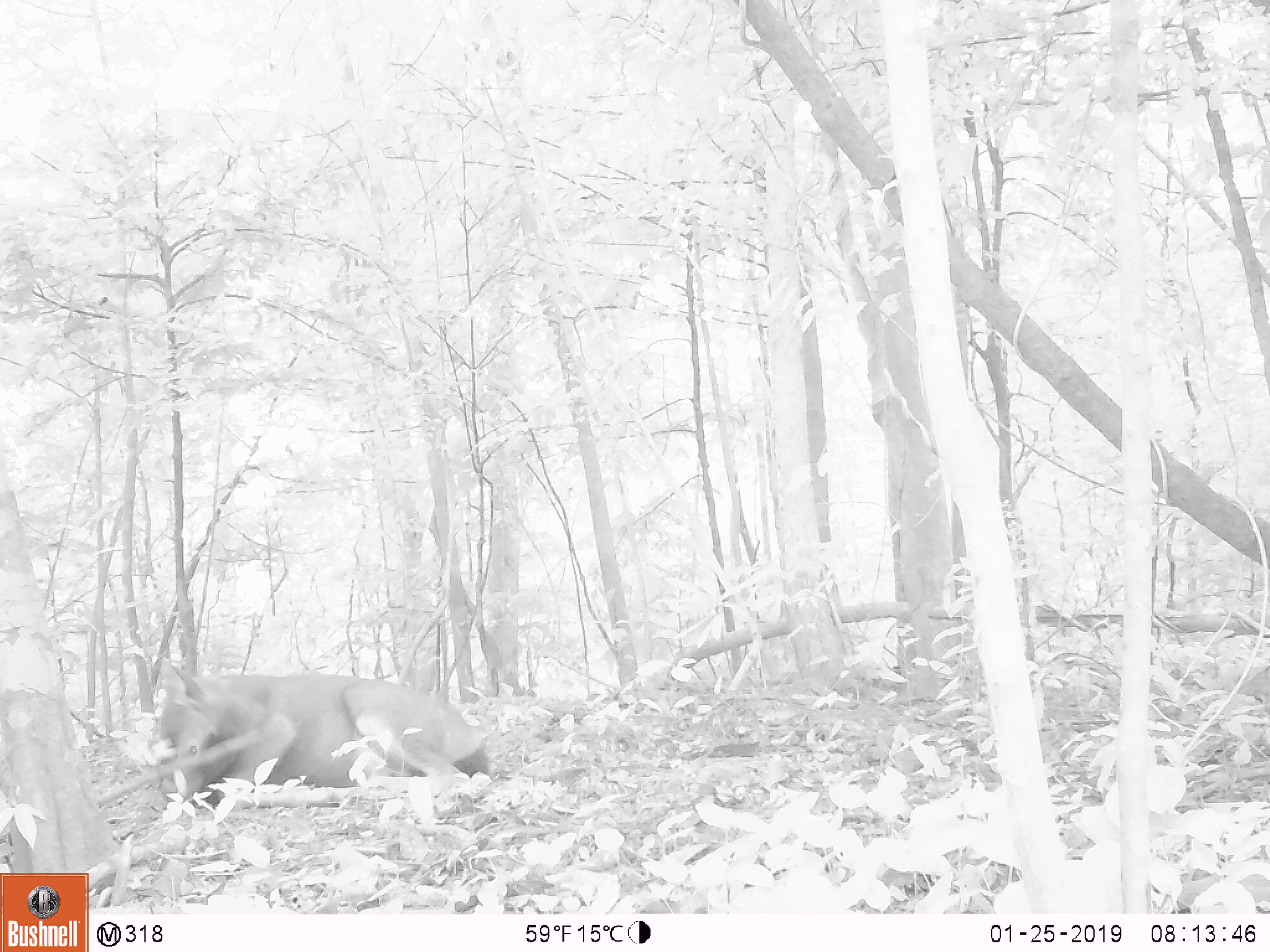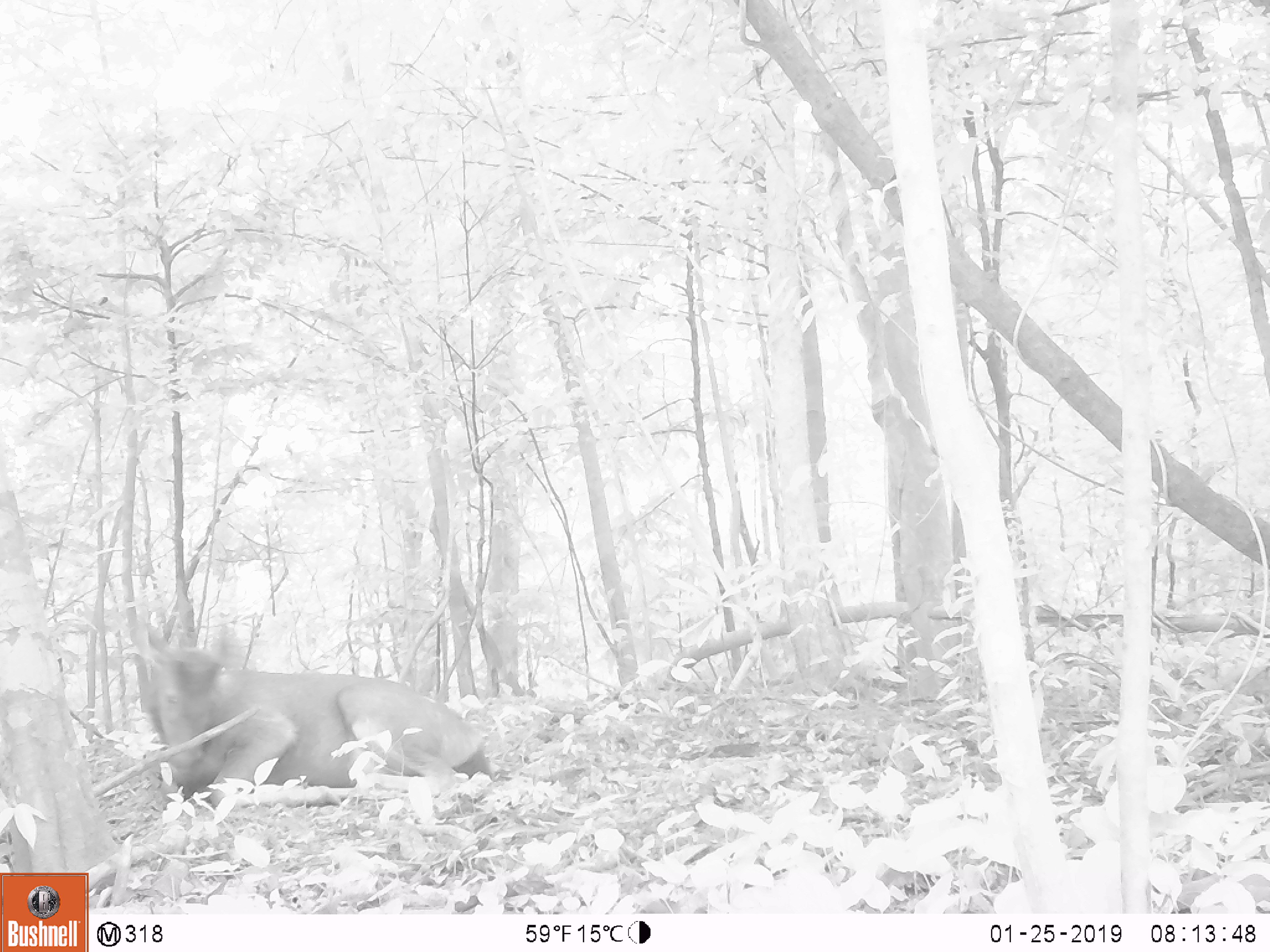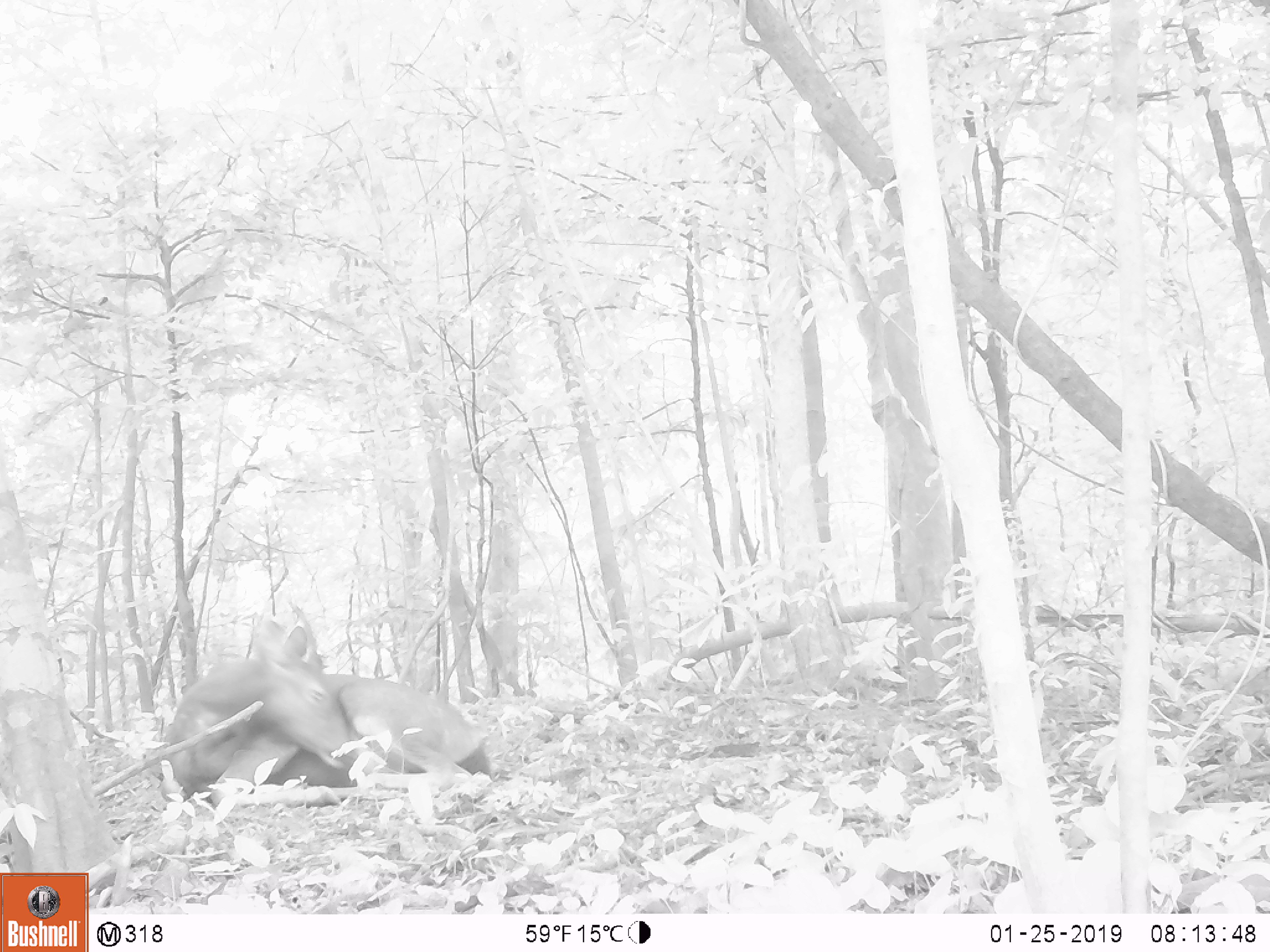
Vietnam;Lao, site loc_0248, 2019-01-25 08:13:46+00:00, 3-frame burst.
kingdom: Animalia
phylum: Chordata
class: Mammalia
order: Artiodactyla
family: Cervidae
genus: Rusa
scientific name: Rusa unicolor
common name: sambar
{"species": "sambar (Rusa unicolor)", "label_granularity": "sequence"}